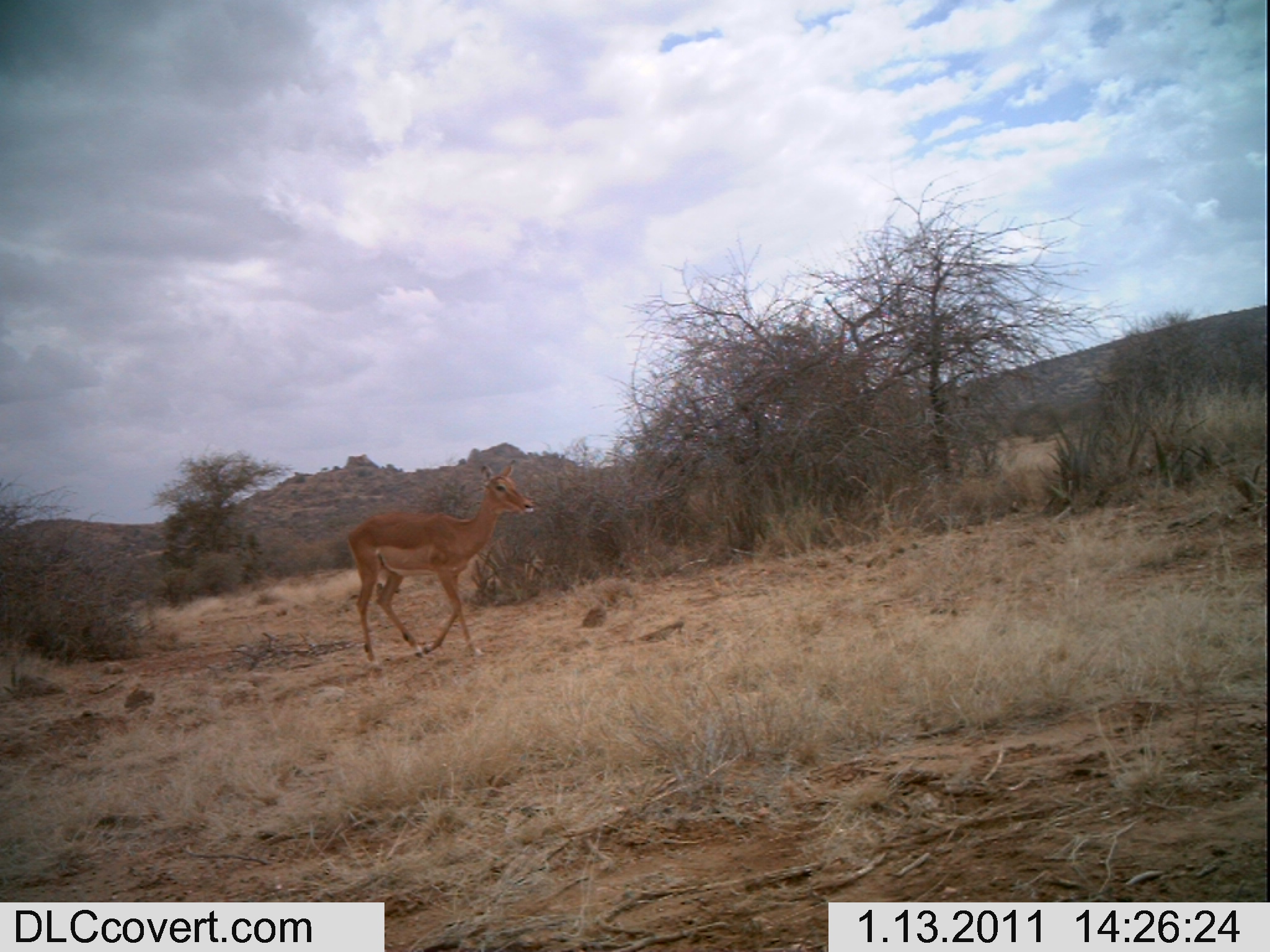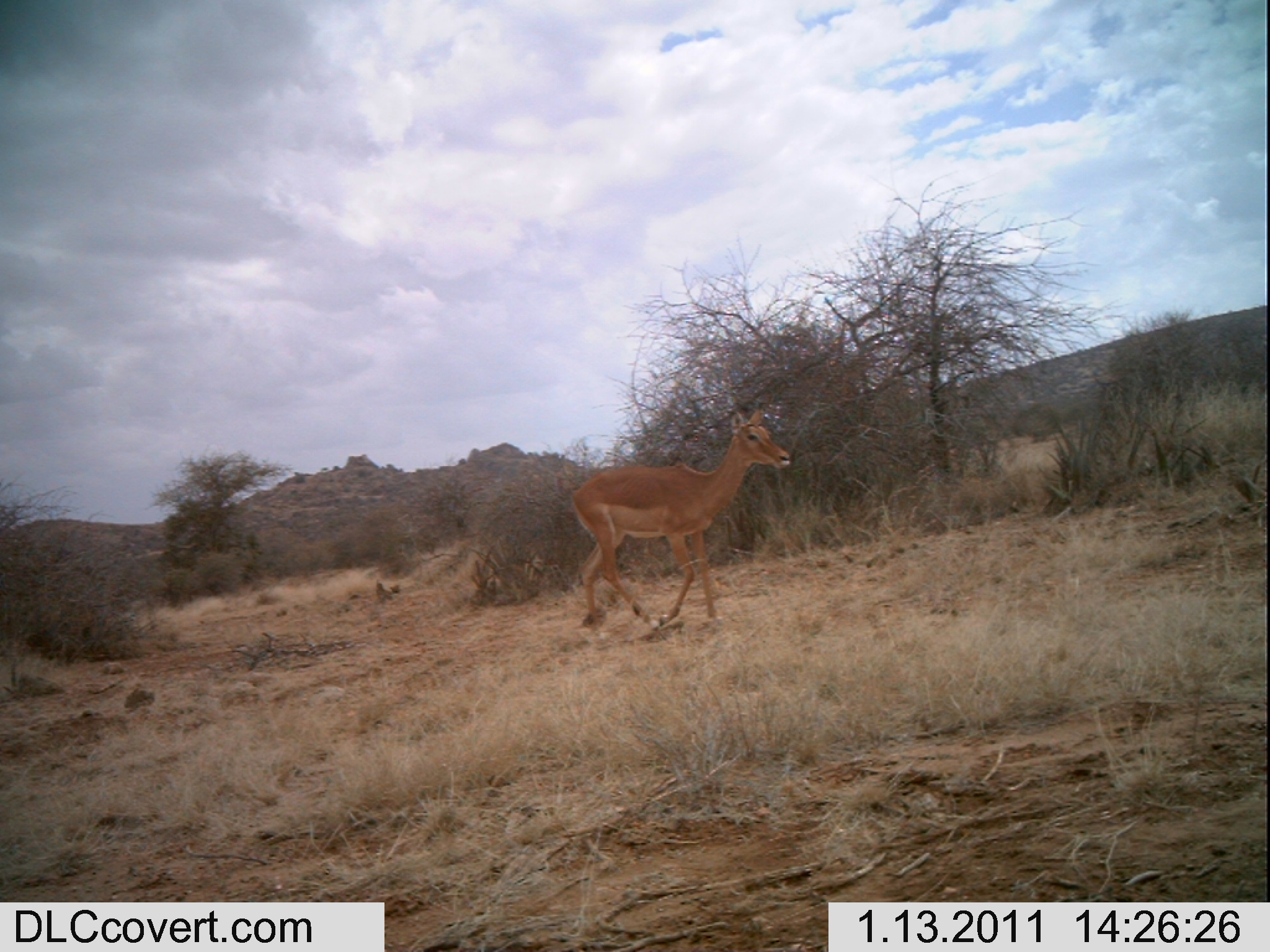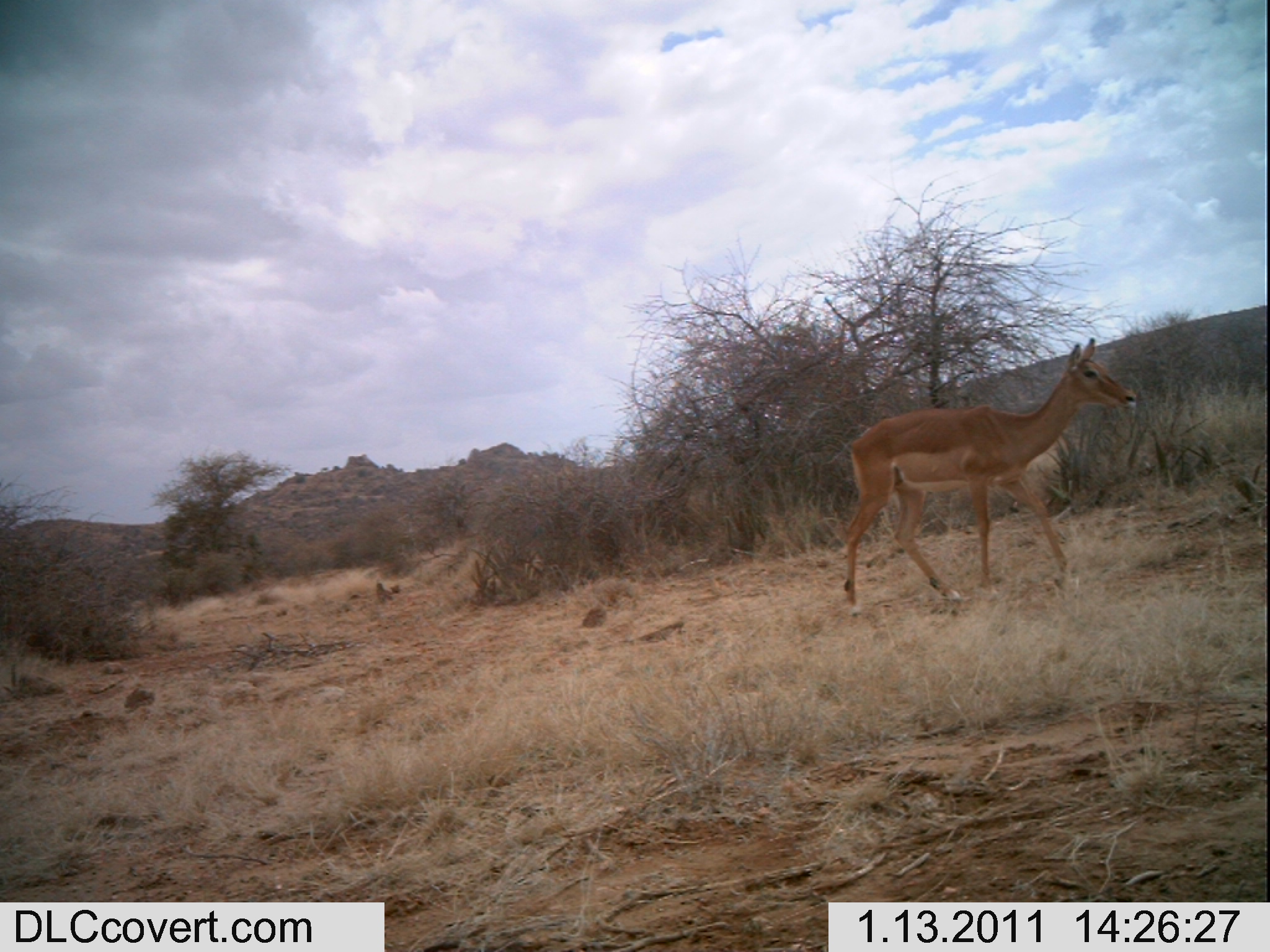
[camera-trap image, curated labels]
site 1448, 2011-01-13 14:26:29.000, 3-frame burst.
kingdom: Animalia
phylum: Chordata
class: Mammalia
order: Artiodactyla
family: Bovidae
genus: Aepyceros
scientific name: Aepyceros melampus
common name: impala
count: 1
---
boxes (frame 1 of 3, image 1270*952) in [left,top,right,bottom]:
aepyceros melampus: [343,458,536,660]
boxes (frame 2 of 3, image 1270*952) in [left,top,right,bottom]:
aepyceros melampus: [570,408,791,630]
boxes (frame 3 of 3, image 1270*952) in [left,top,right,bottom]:
aepyceros melampus: [840,333,1138,620]